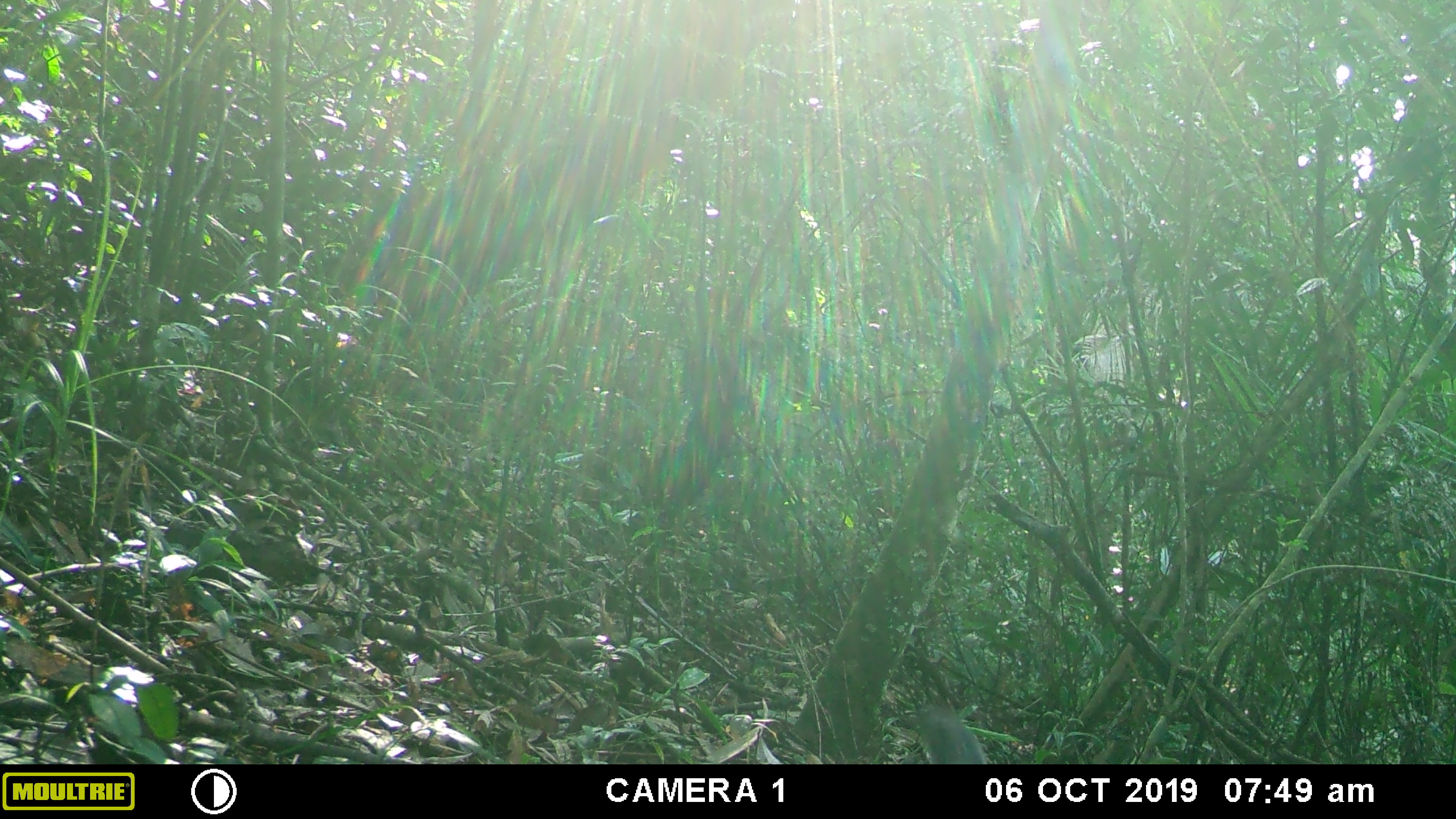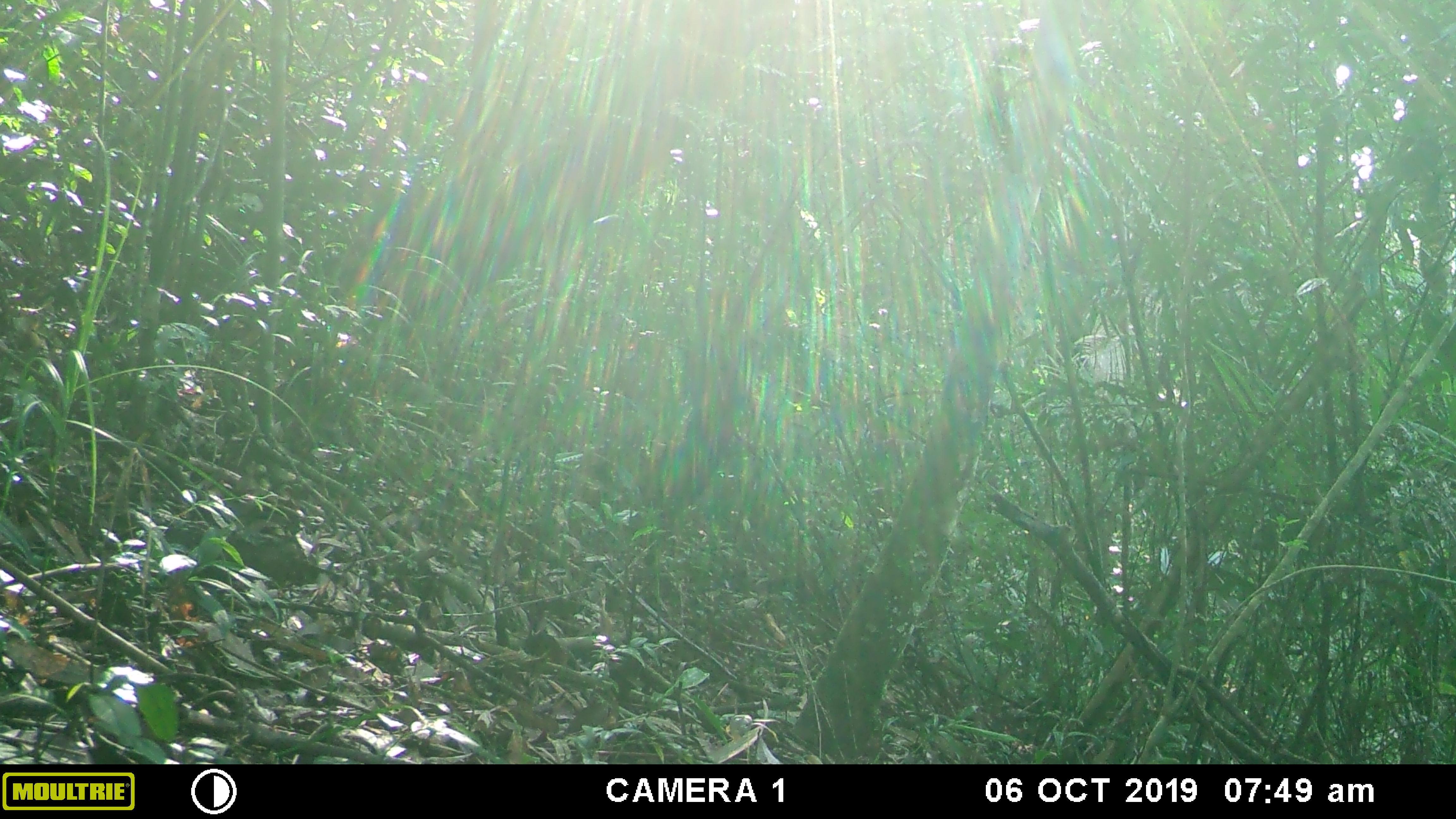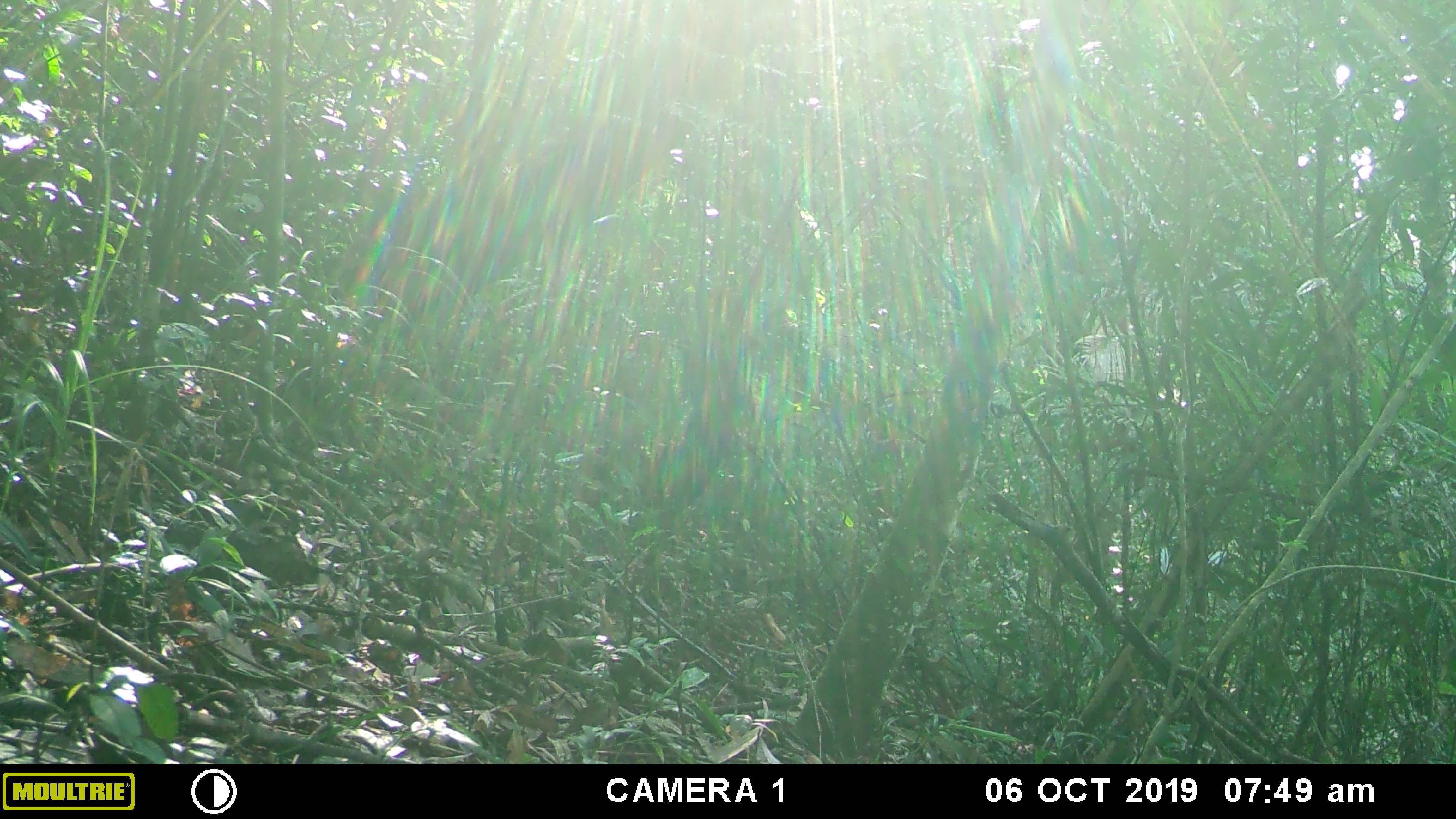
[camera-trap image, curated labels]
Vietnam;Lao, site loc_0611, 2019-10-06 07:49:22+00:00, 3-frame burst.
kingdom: Animalia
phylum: Chordata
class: Mammalia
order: Rodentia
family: Sciuridae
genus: Callosciurus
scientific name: Callosciurus erythraeus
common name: pallas's squirrel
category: pallass squirrel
Pallass squirrel (pallas's squirrel) (Callosciurus erythraeus). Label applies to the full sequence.